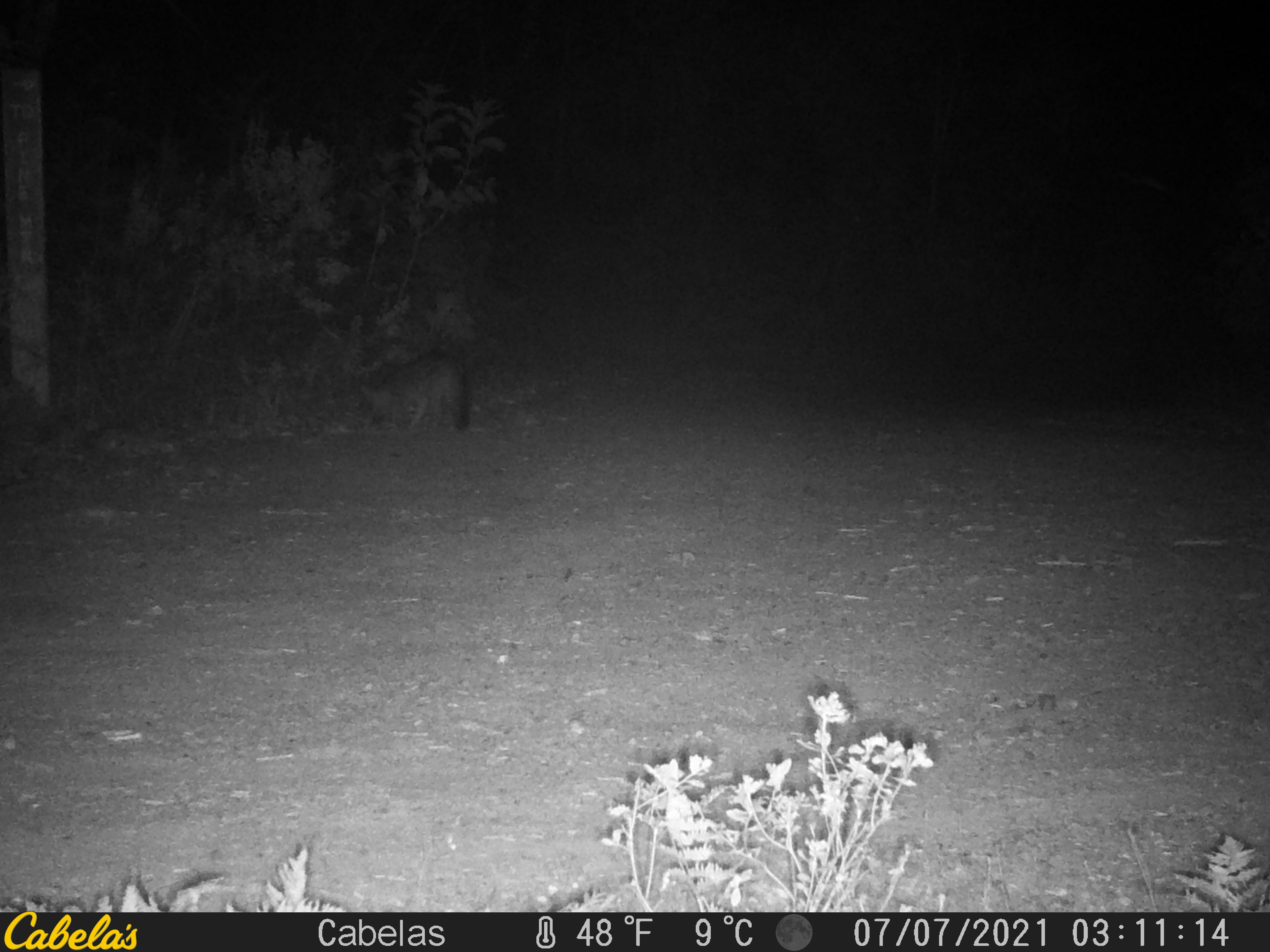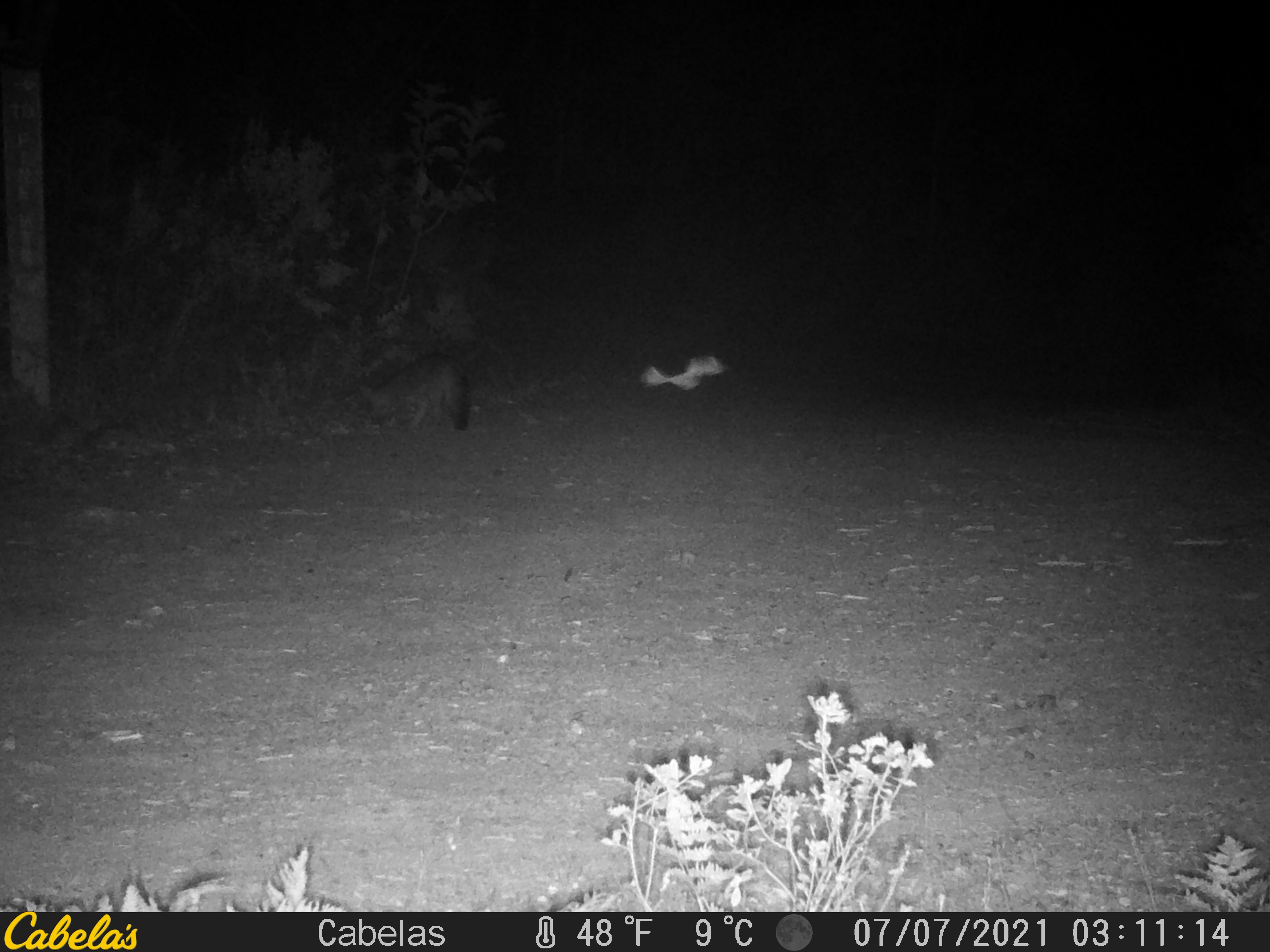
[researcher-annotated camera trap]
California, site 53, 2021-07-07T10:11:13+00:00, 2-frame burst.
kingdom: Animalia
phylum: Chordata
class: Mammalia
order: Carnivora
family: Canidae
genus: Urocyon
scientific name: Urocyon cinereoargenteus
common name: gray fox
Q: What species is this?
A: Gray fox (Urocyon cinereoargenteus).